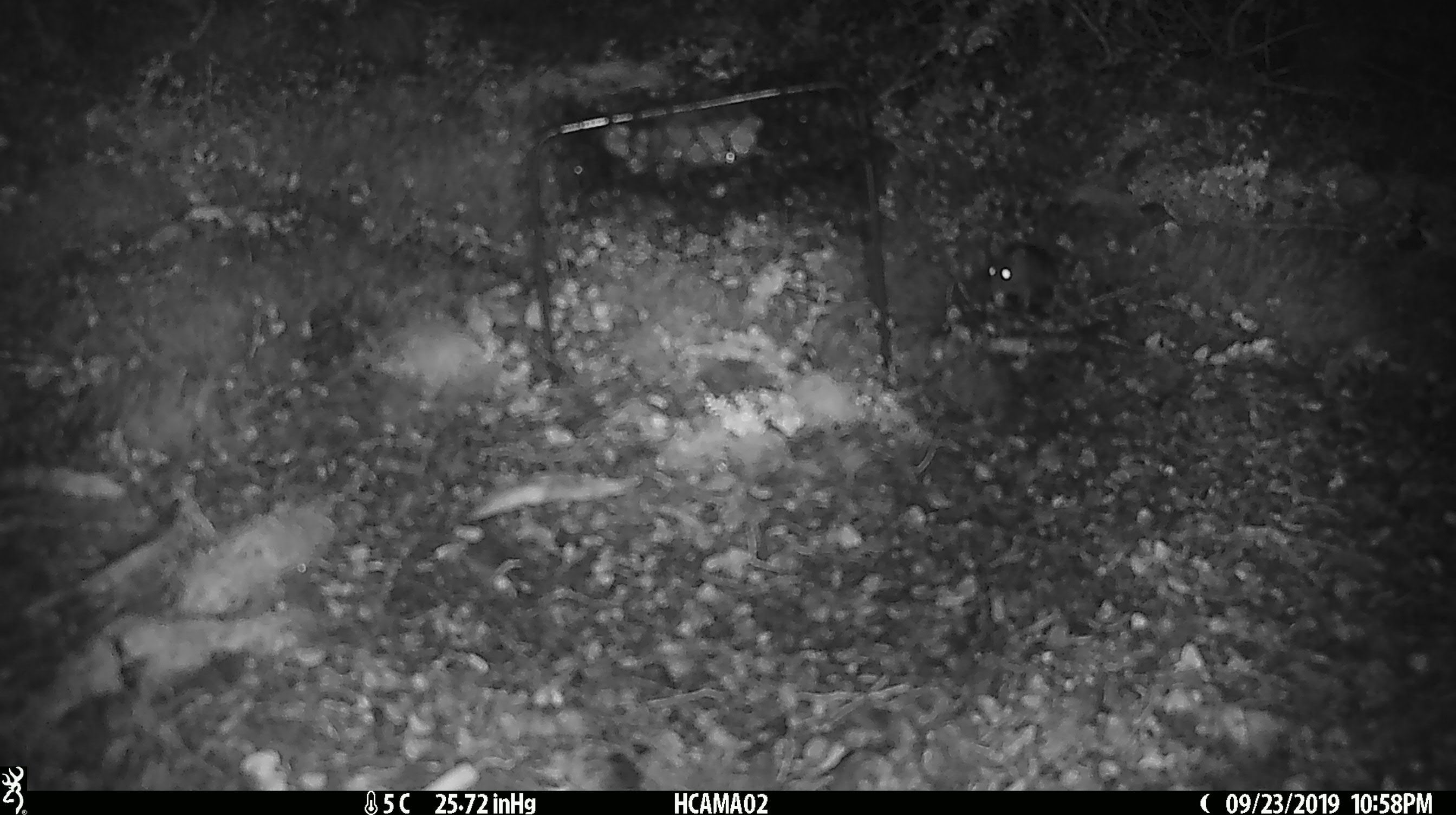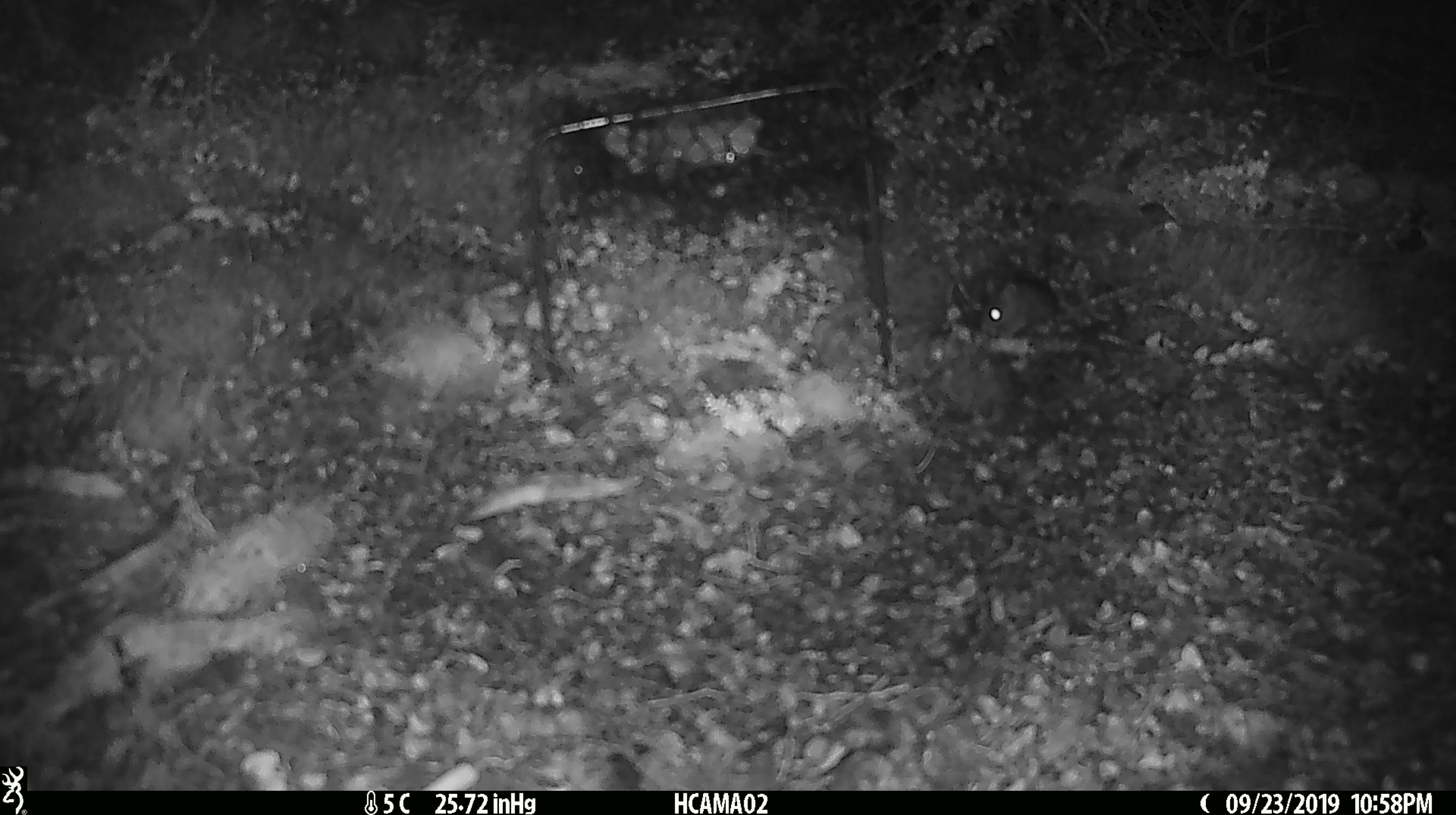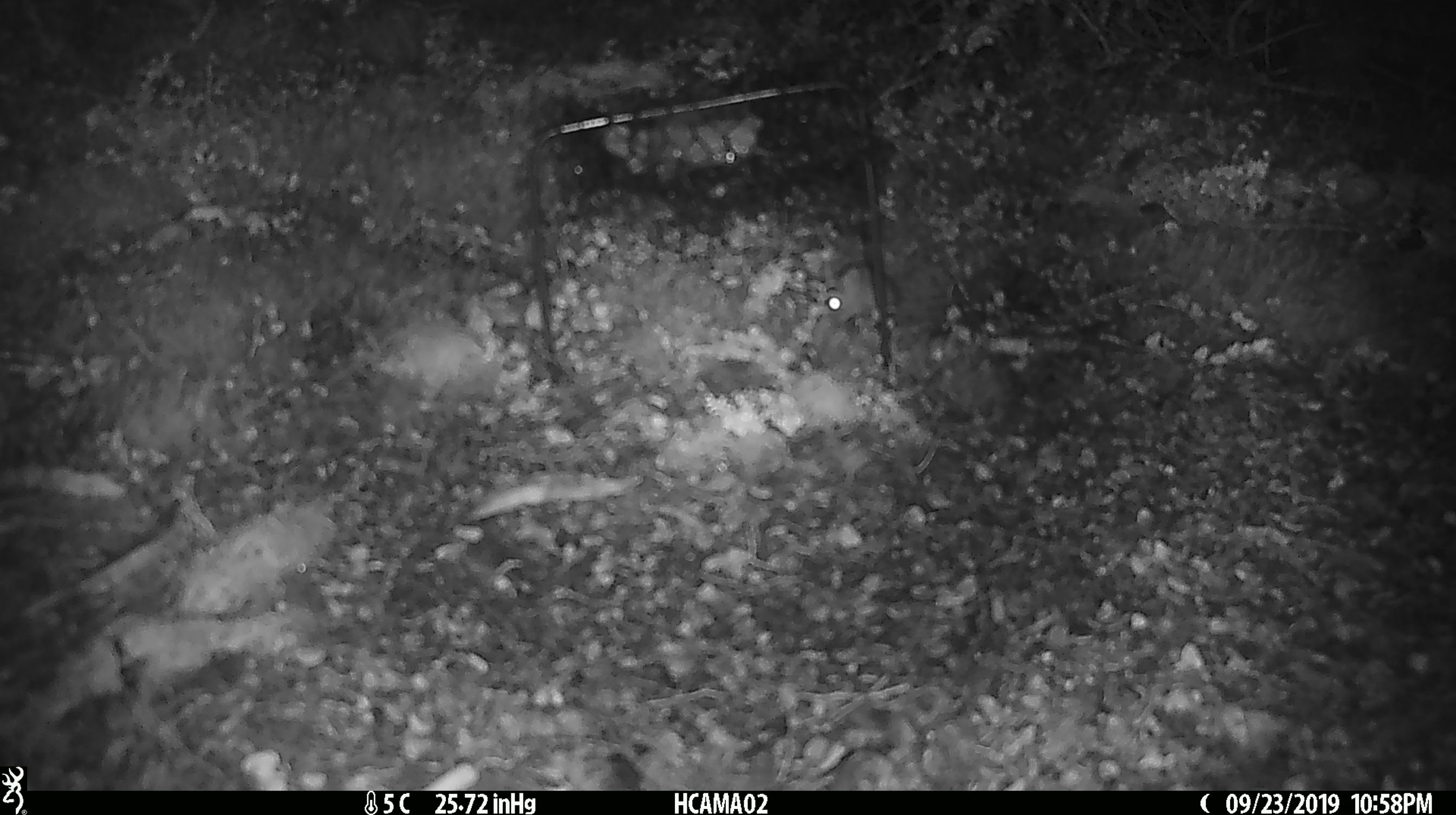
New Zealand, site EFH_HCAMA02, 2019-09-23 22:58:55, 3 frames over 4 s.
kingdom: Animalia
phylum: Chordata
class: Mammalia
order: Rodentia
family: Muridae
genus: Mus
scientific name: Mus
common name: mouse